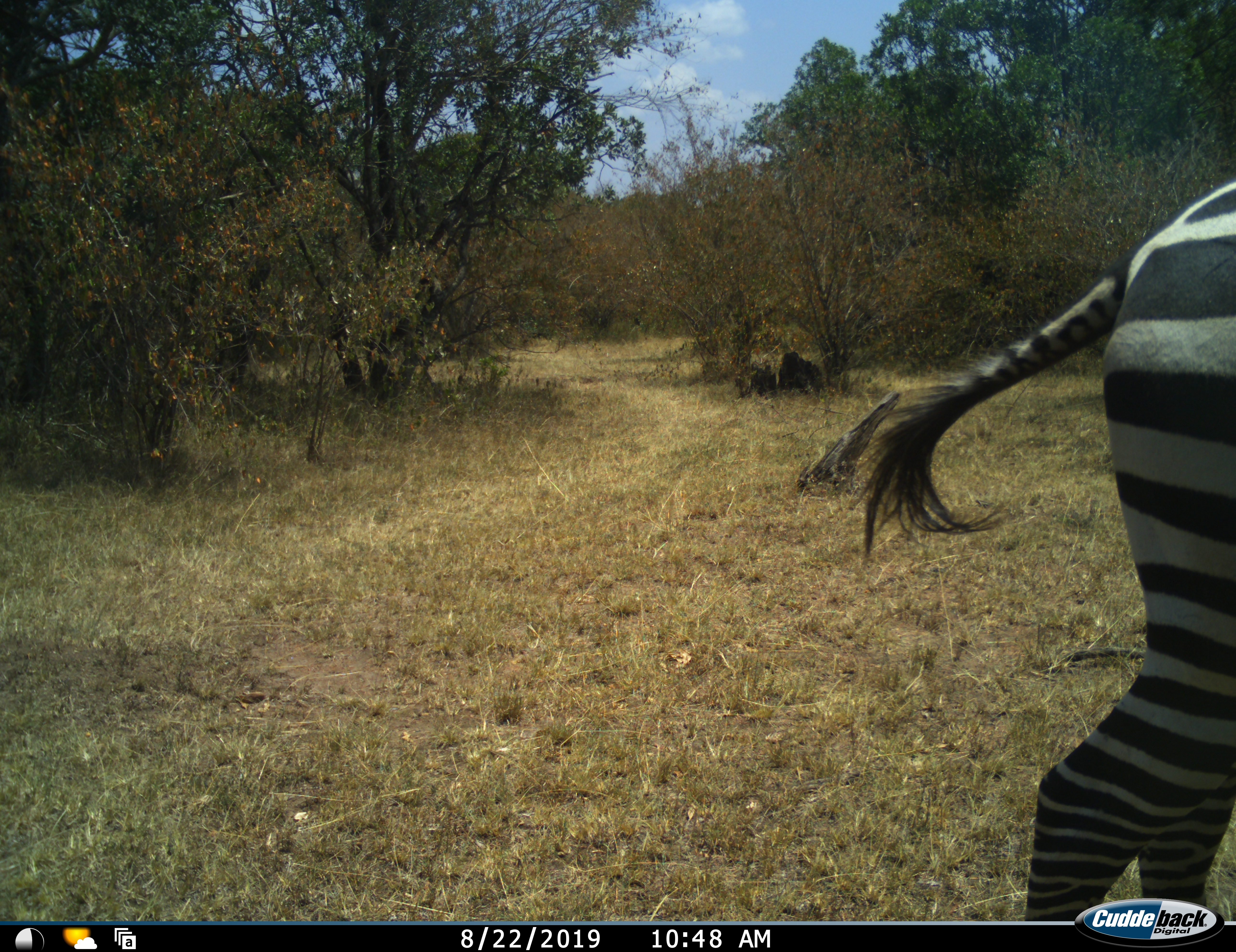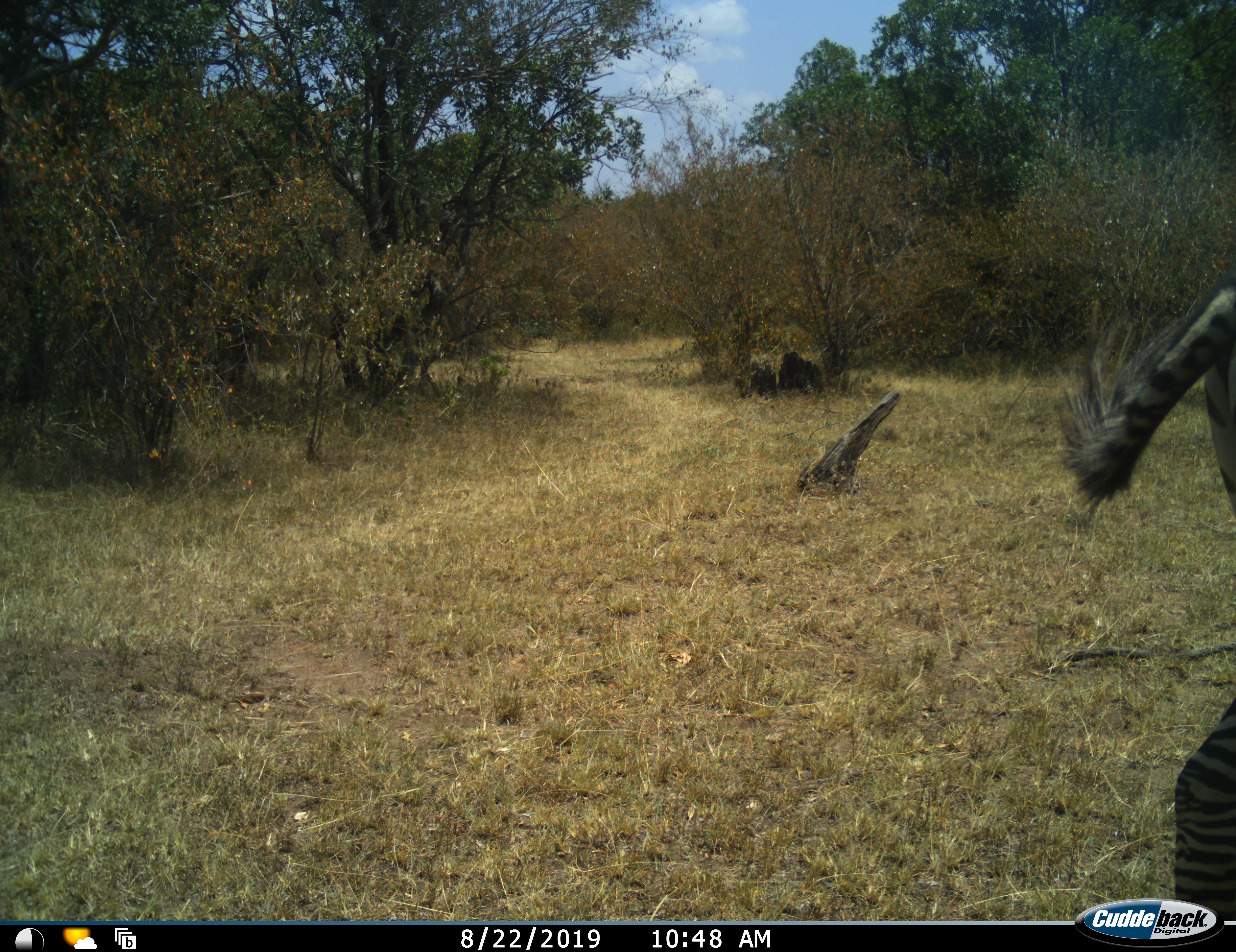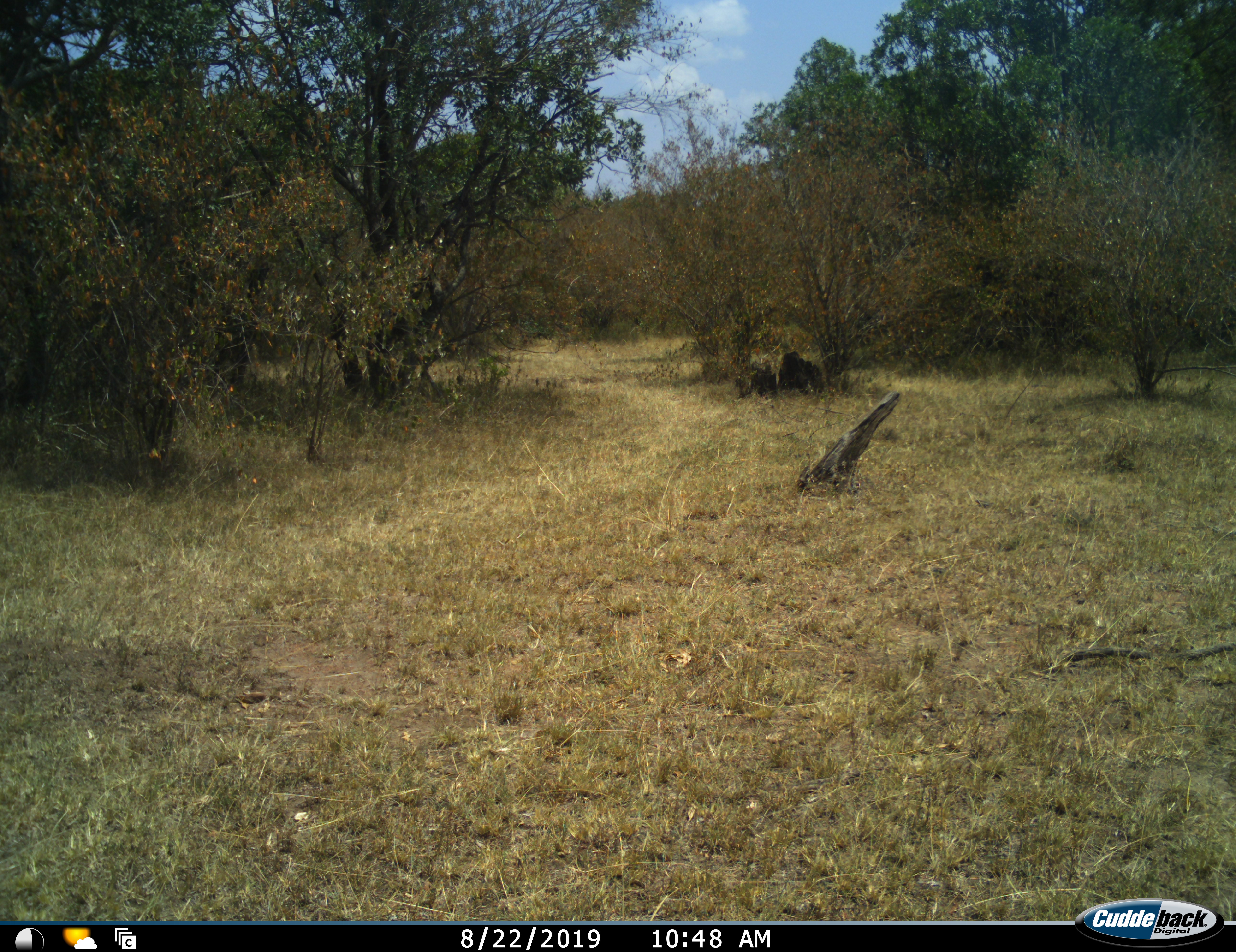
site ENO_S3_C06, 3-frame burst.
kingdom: Animalia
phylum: Chordata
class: Mammalia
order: Perissodactyla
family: Equidae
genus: Equus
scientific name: Equus quagga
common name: plains zebra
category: zebraplains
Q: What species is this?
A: Zebraplains (plains zebra) (Equus quagga).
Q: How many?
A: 1.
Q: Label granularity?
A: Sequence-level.